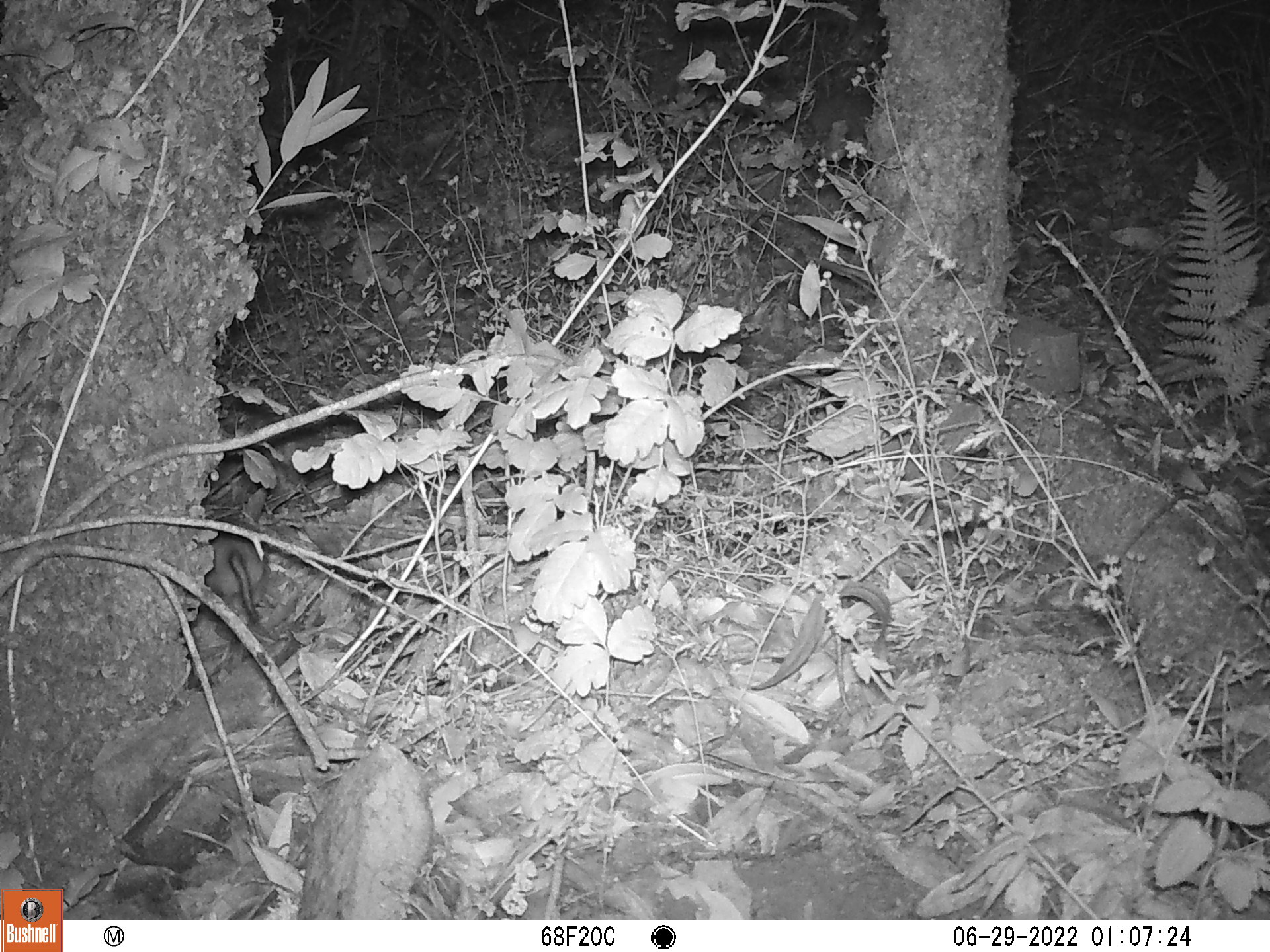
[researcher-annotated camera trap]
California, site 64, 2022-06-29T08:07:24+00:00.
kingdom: Animalia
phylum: Chordata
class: Mammalia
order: Rodentia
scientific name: Rodentia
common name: mouse or rat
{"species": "mouse or rat (Rodentia)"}